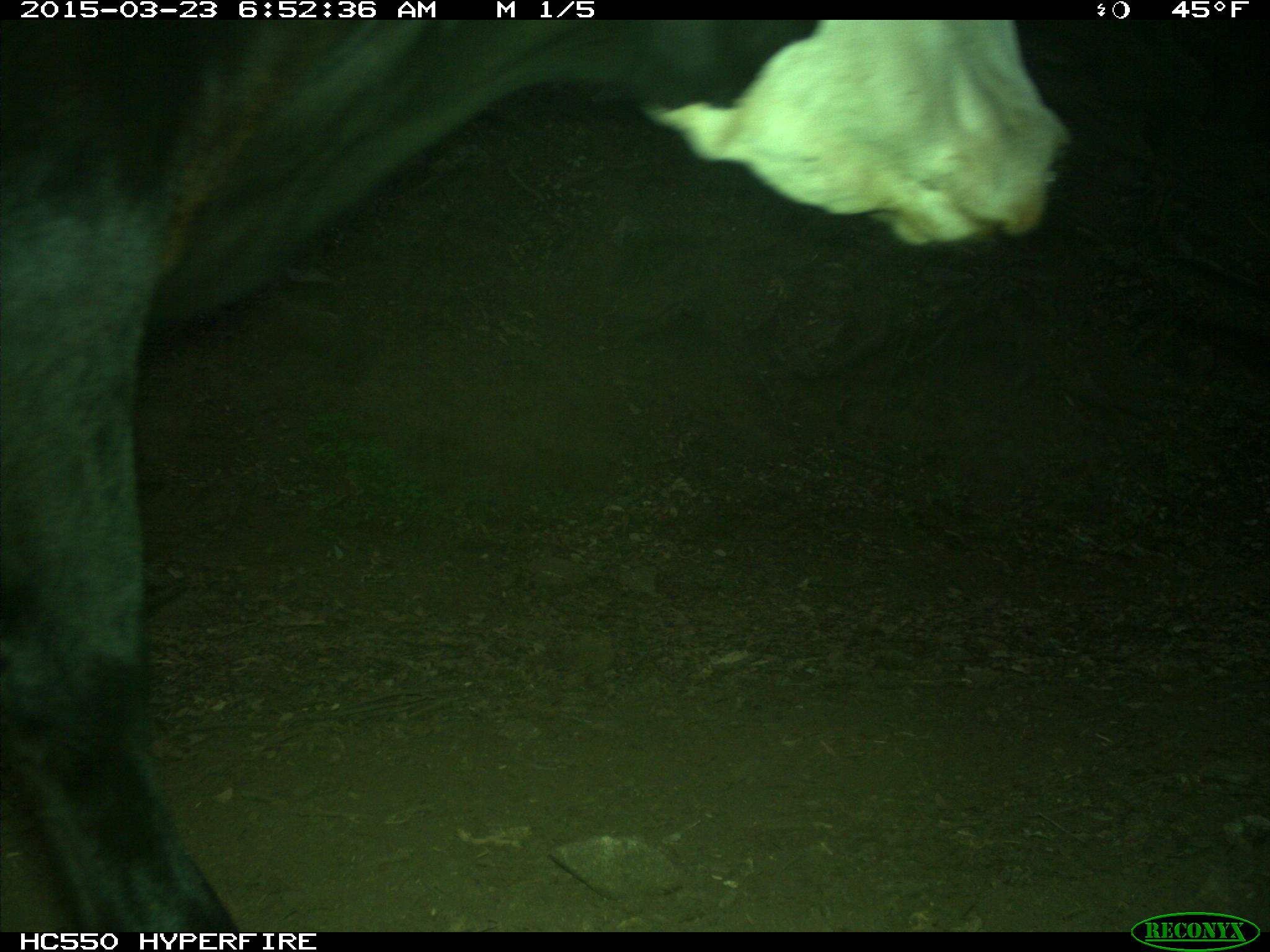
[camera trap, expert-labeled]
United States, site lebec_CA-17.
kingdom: Animalia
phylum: Chordata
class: Mammalia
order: Artiodactyla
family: Bovidae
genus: Bos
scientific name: Bos taurus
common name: domestic cow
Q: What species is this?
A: Bos taurus (domestic cow).